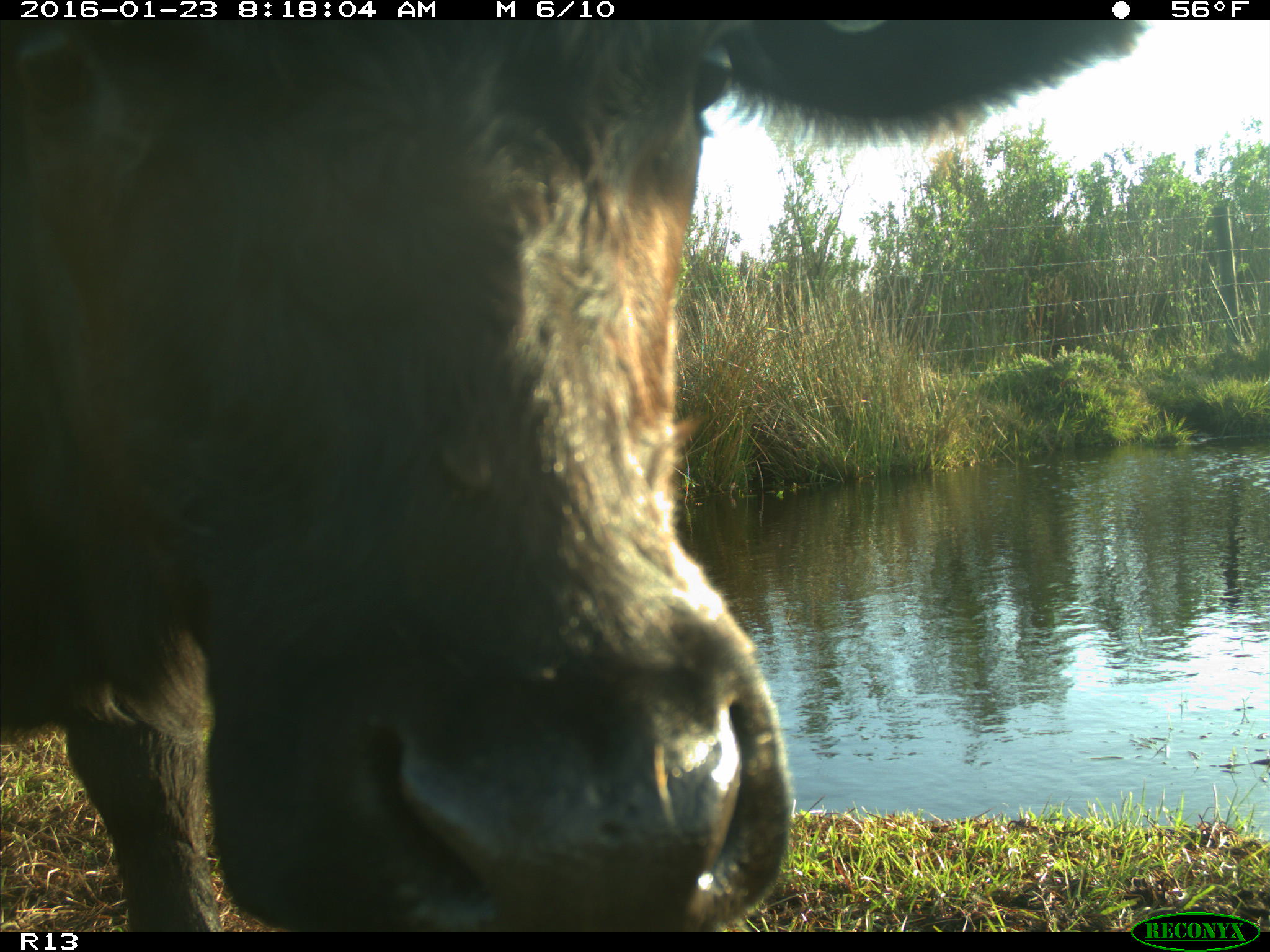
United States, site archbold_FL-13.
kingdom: Animalia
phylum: Chordata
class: Mammalia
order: Artiodactyla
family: Bovidae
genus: Bos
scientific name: Bos taurus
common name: domestic cow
Bos taurus (domestic cow).